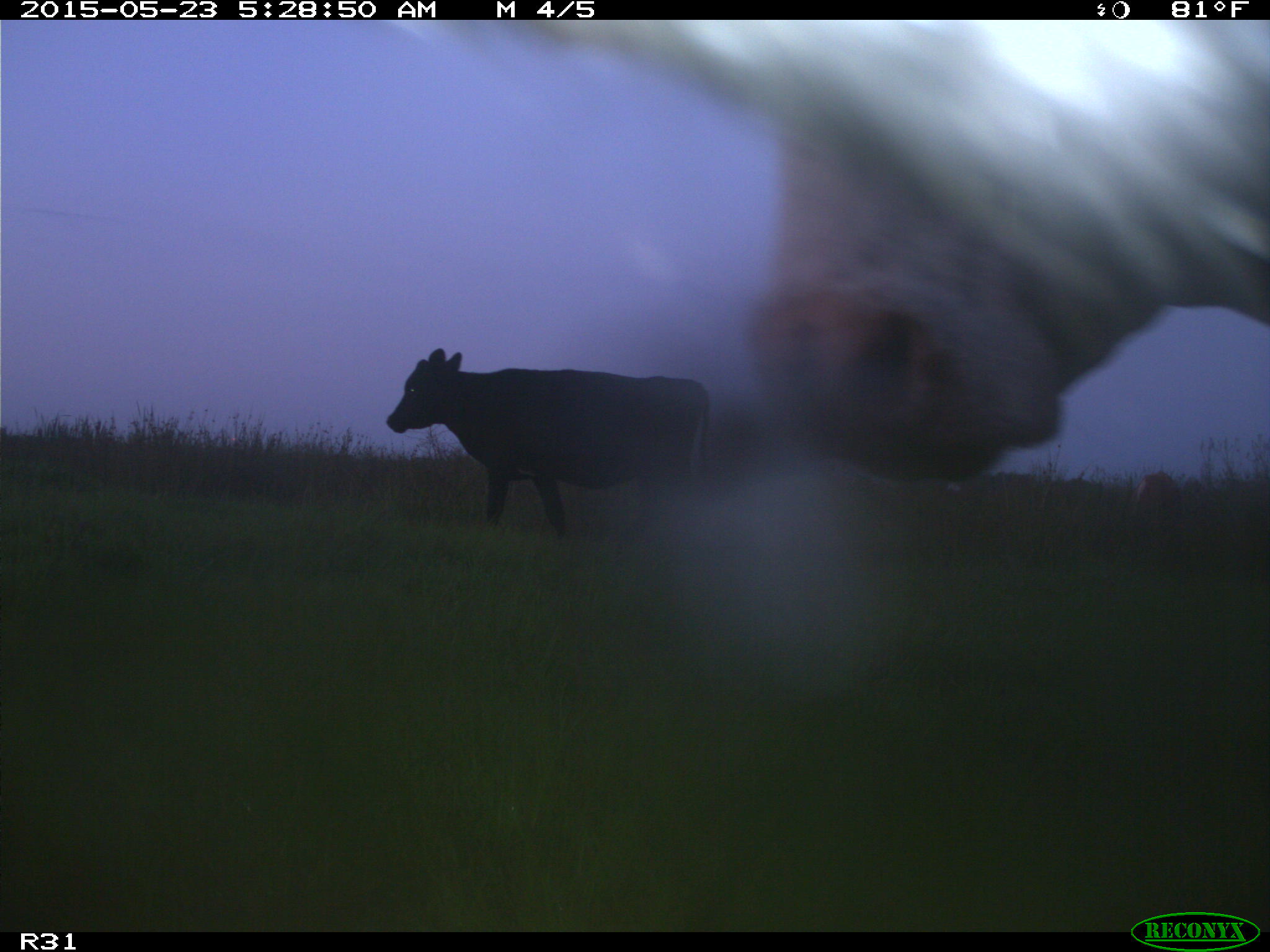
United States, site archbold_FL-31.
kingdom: Animalia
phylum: Chordata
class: Mammalia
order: Artiodactyla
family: Bovidae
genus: Bos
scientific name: Bos taurus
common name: domestic cow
Bos taurus (domestic cow).